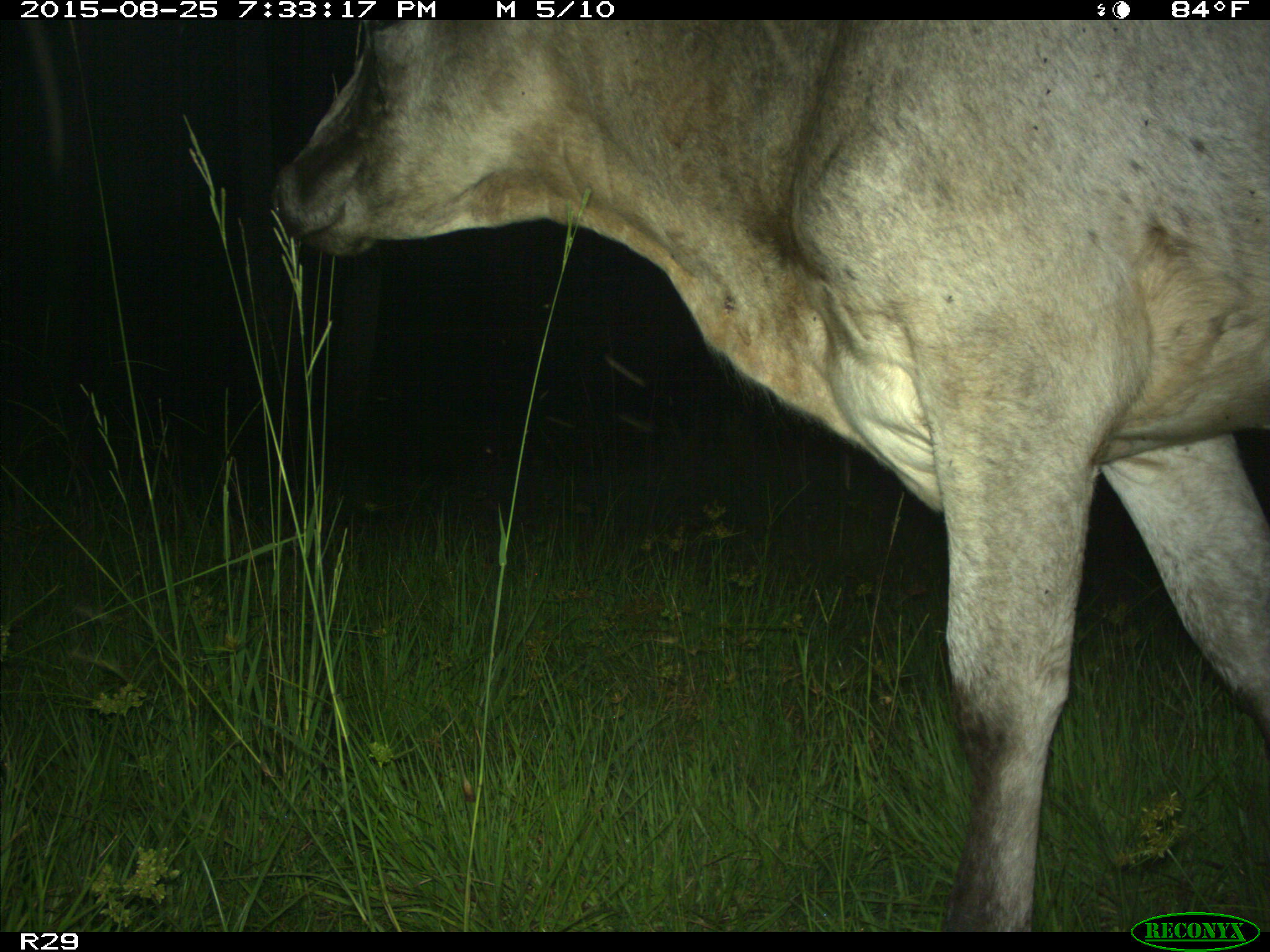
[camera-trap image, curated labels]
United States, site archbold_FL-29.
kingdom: Animalia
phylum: Chordata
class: Mammalia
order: Artiodactyla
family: Bovidae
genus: Bos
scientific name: Bos taurus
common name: domestic cow